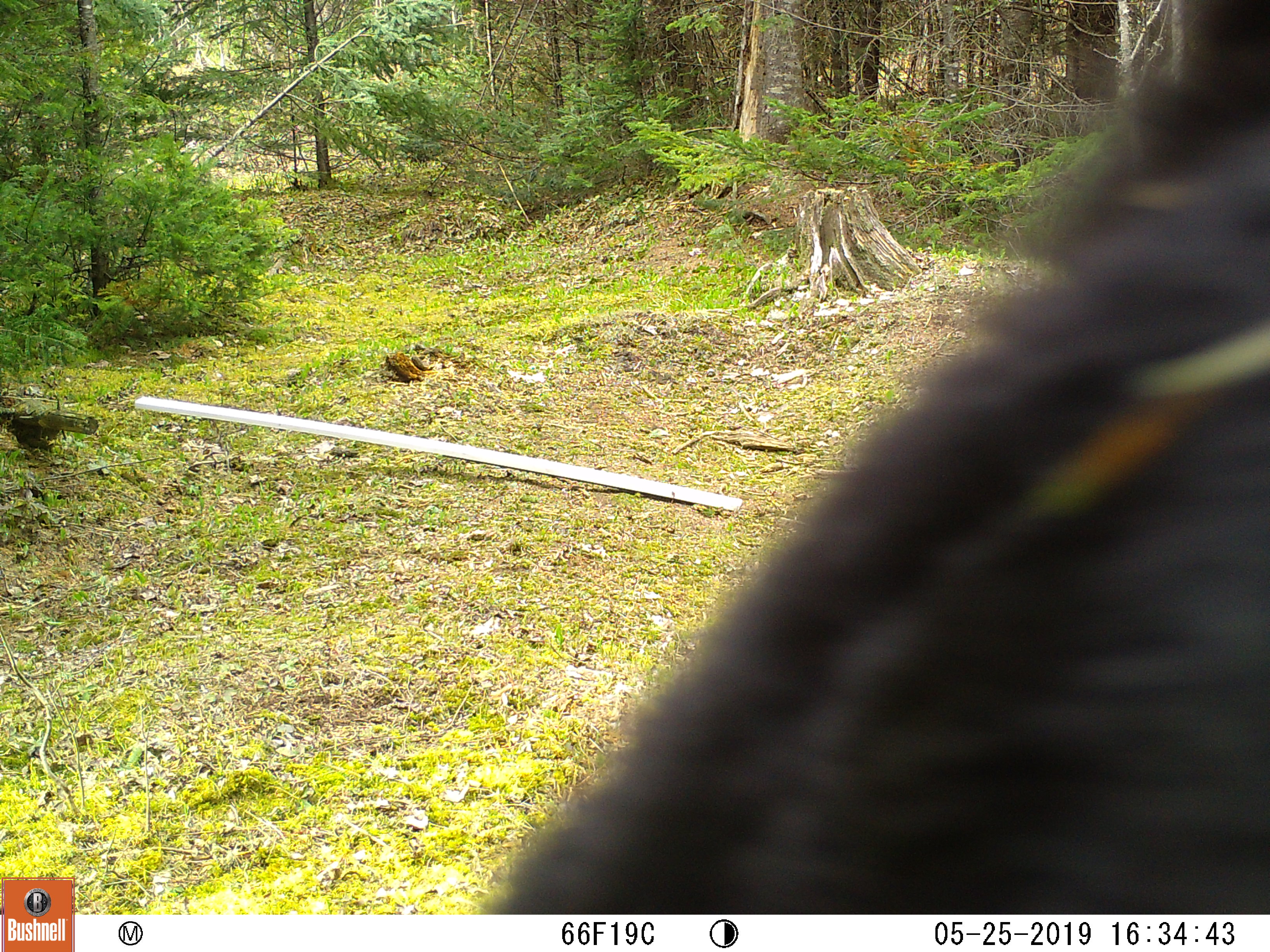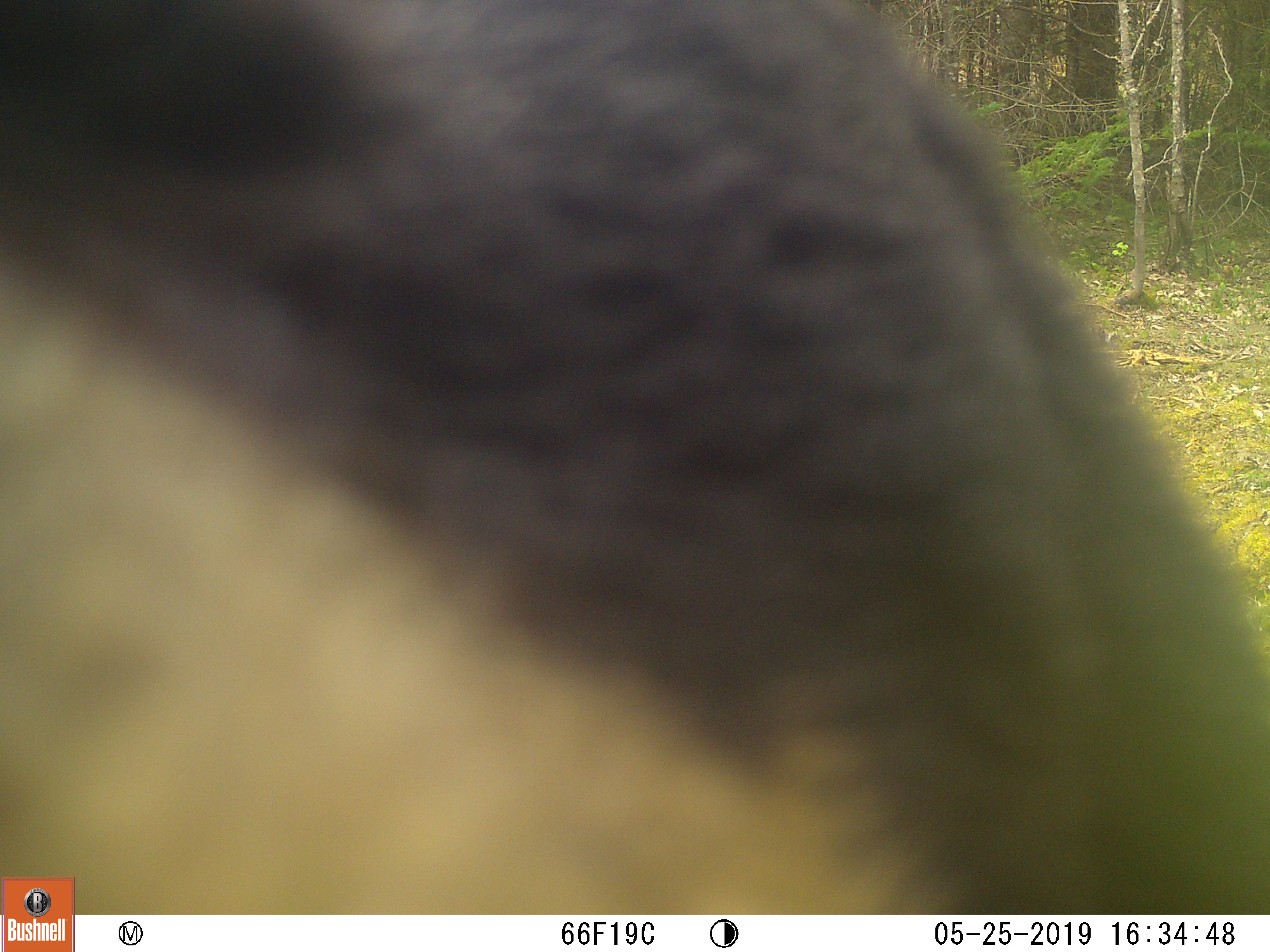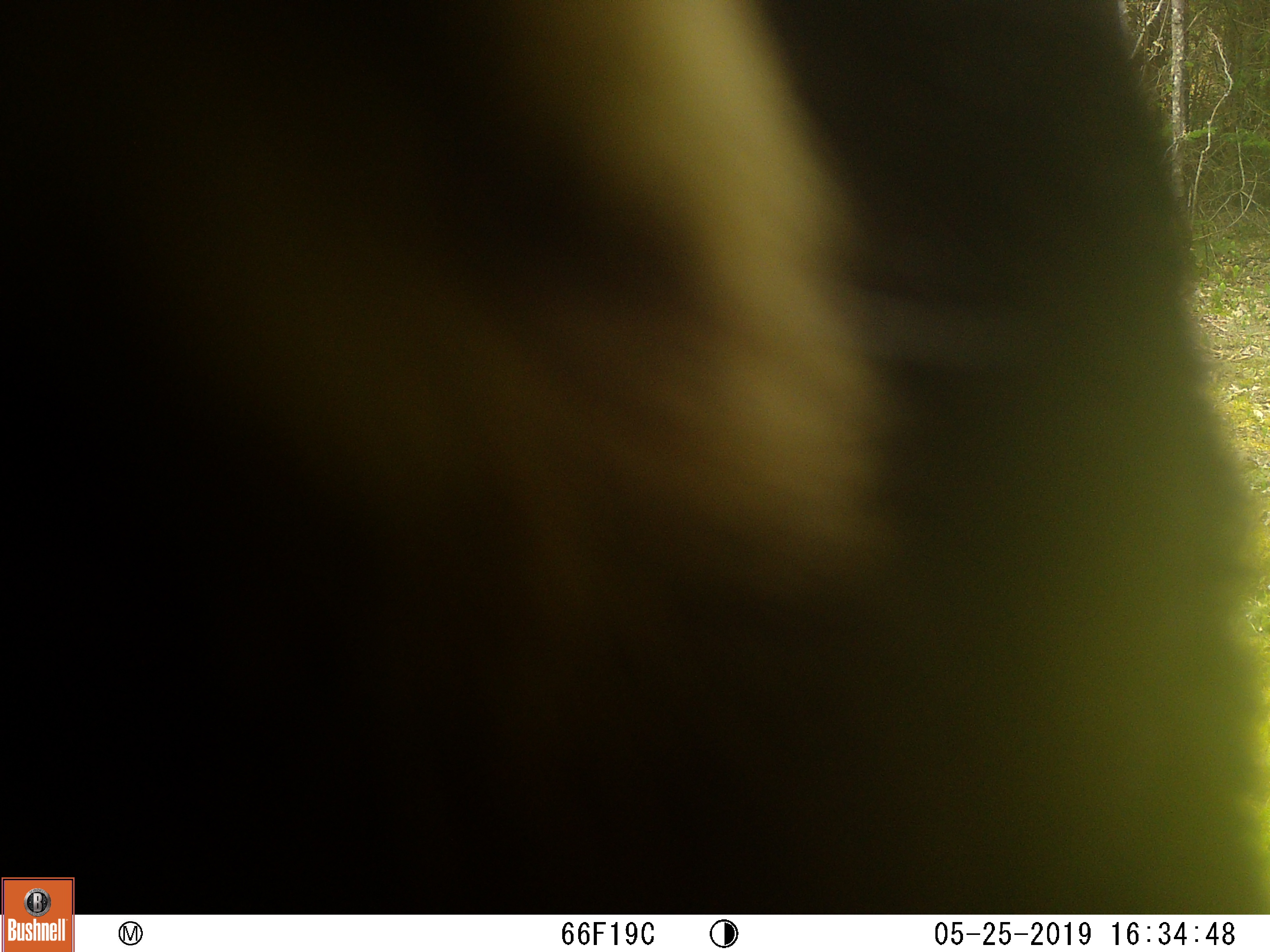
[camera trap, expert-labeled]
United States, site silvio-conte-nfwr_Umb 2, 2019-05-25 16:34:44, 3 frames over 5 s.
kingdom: Animalia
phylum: Chordata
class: Mammalia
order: Carnivora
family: Ursidae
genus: Ursus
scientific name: Ursus americanus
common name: black bear